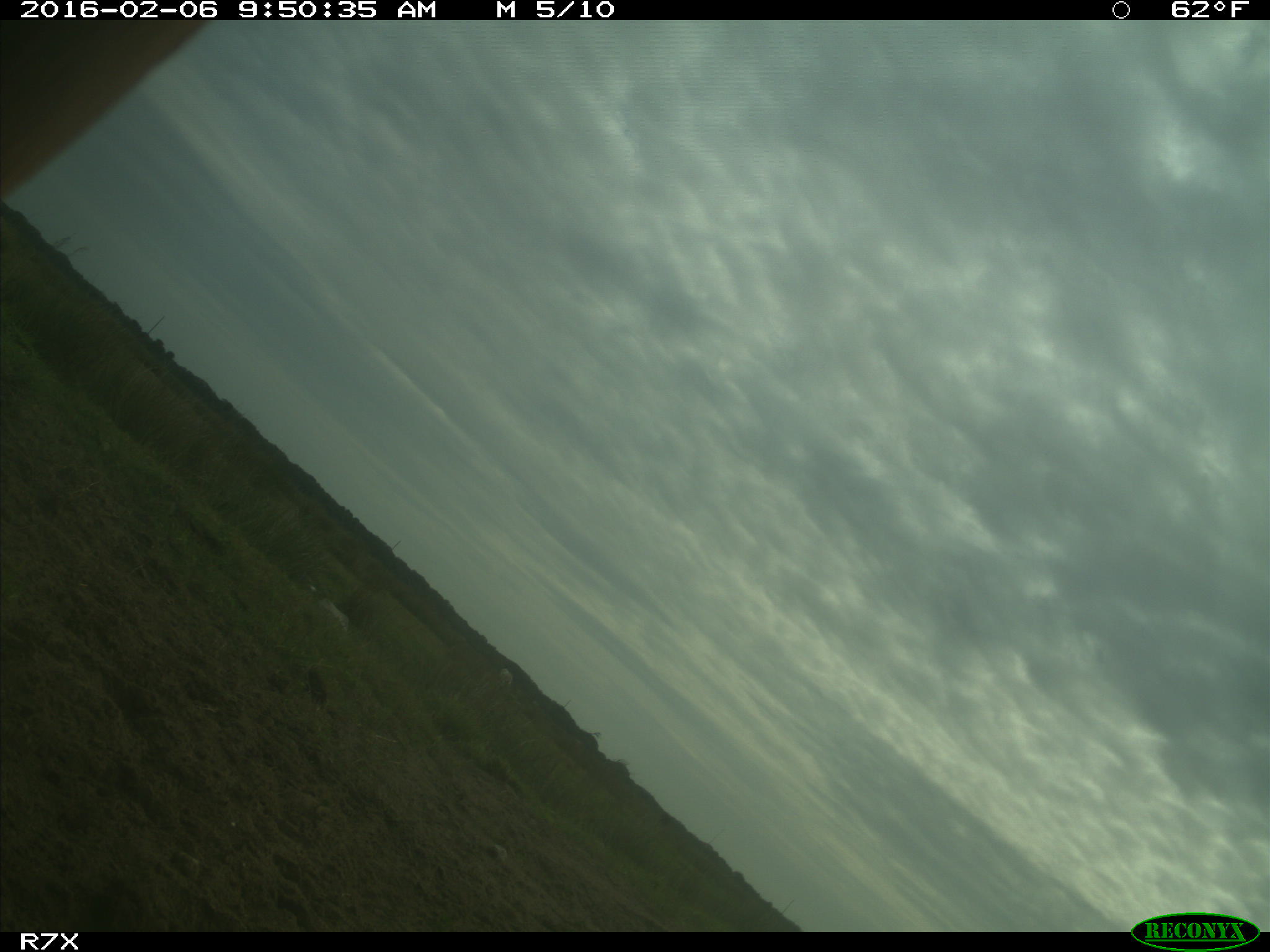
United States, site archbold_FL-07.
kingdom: Animalia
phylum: Chordata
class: Mammalia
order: Artiodactyla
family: Bovidae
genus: Bos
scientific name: Bos taurus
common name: domestic cow